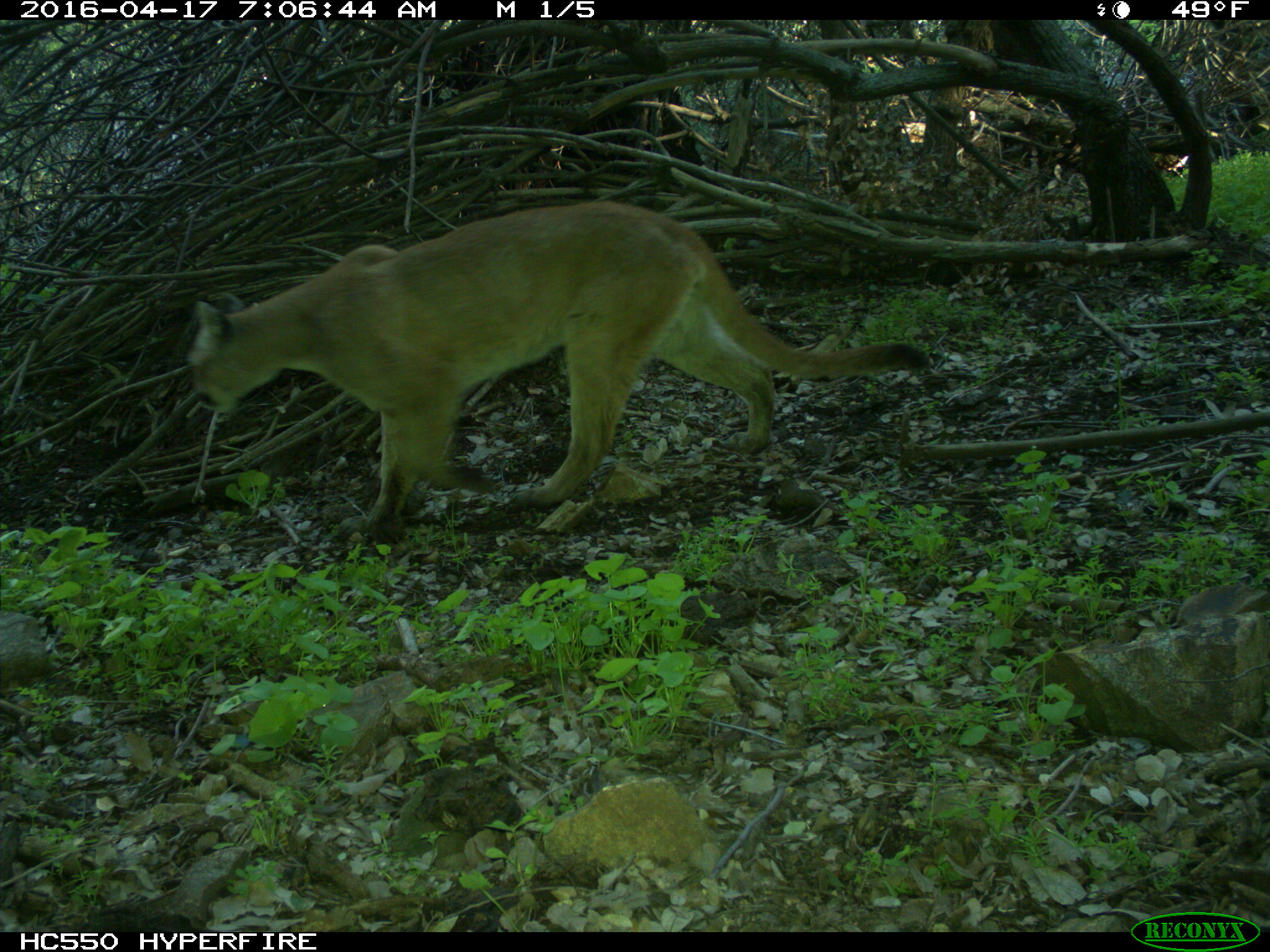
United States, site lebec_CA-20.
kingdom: Animalia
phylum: Chordata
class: Mammalia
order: Carnivora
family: Felidae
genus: Puma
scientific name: Puma concolor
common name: mountain lion